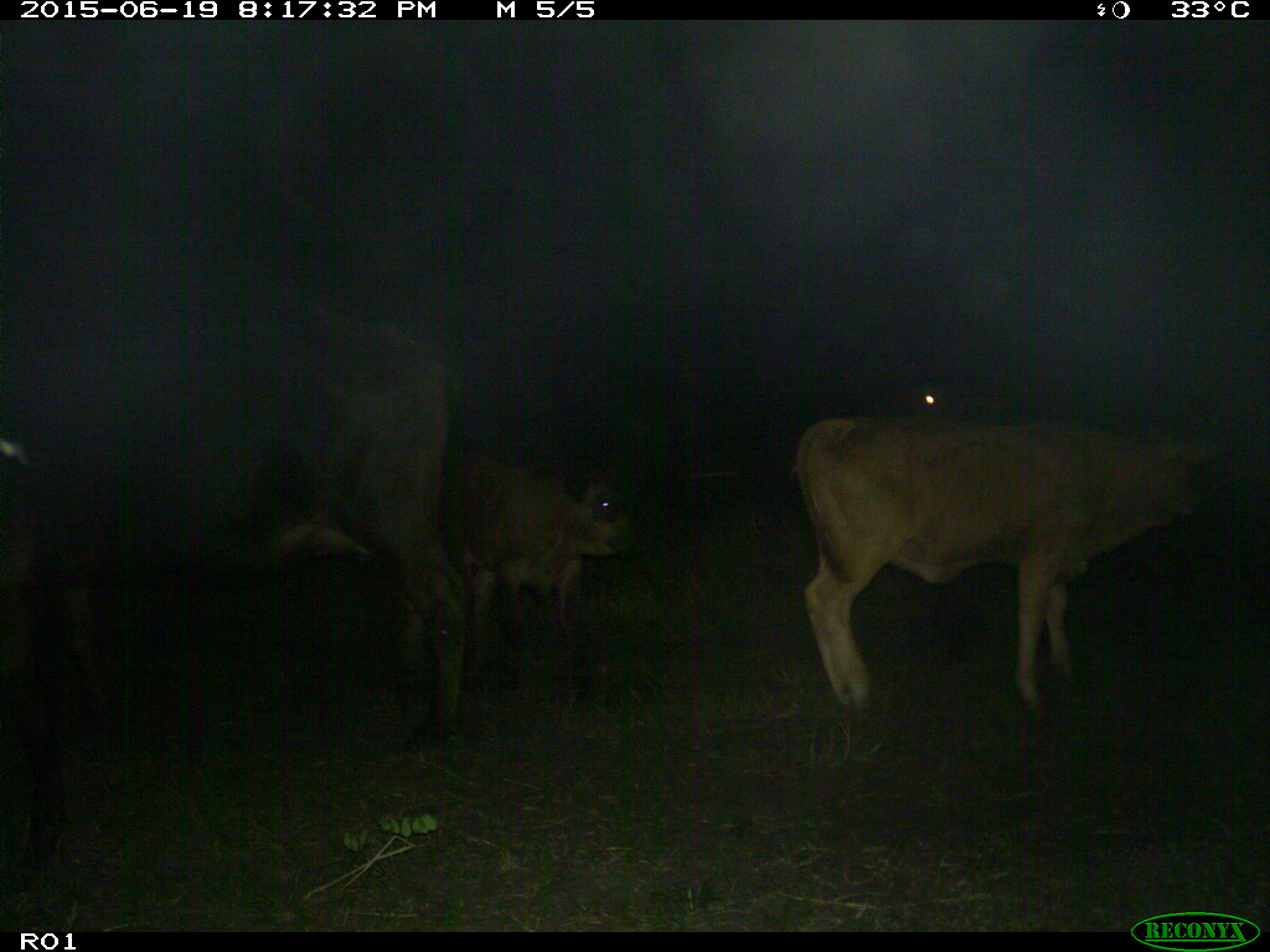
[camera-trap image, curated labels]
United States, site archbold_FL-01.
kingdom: Animalia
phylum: Chordata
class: Mammalia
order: Artiodactyla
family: Bovidae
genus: Bos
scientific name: Bos taurus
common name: domestic cow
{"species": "Bos taurus (domestic cow)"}